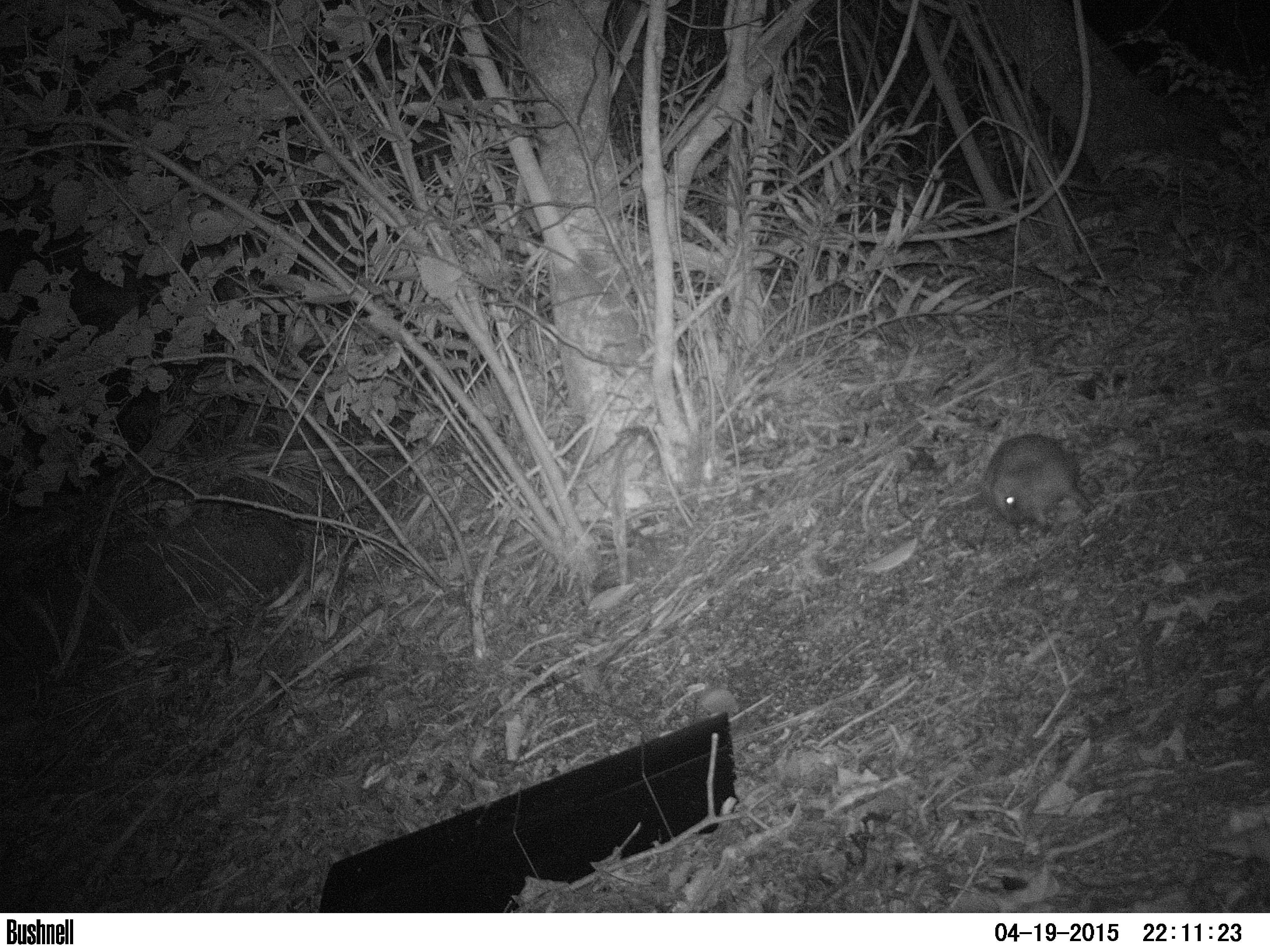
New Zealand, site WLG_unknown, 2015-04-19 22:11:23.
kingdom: Animalia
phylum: Chordata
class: Mammalia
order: Eulipotyphla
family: Erinaceidae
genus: Erinaceus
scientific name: Erinaceus europaeus europaeus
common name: european hedgehog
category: hedgehog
Hedgehog (european hedgehog) (Erinaceus europaeus europaeus).